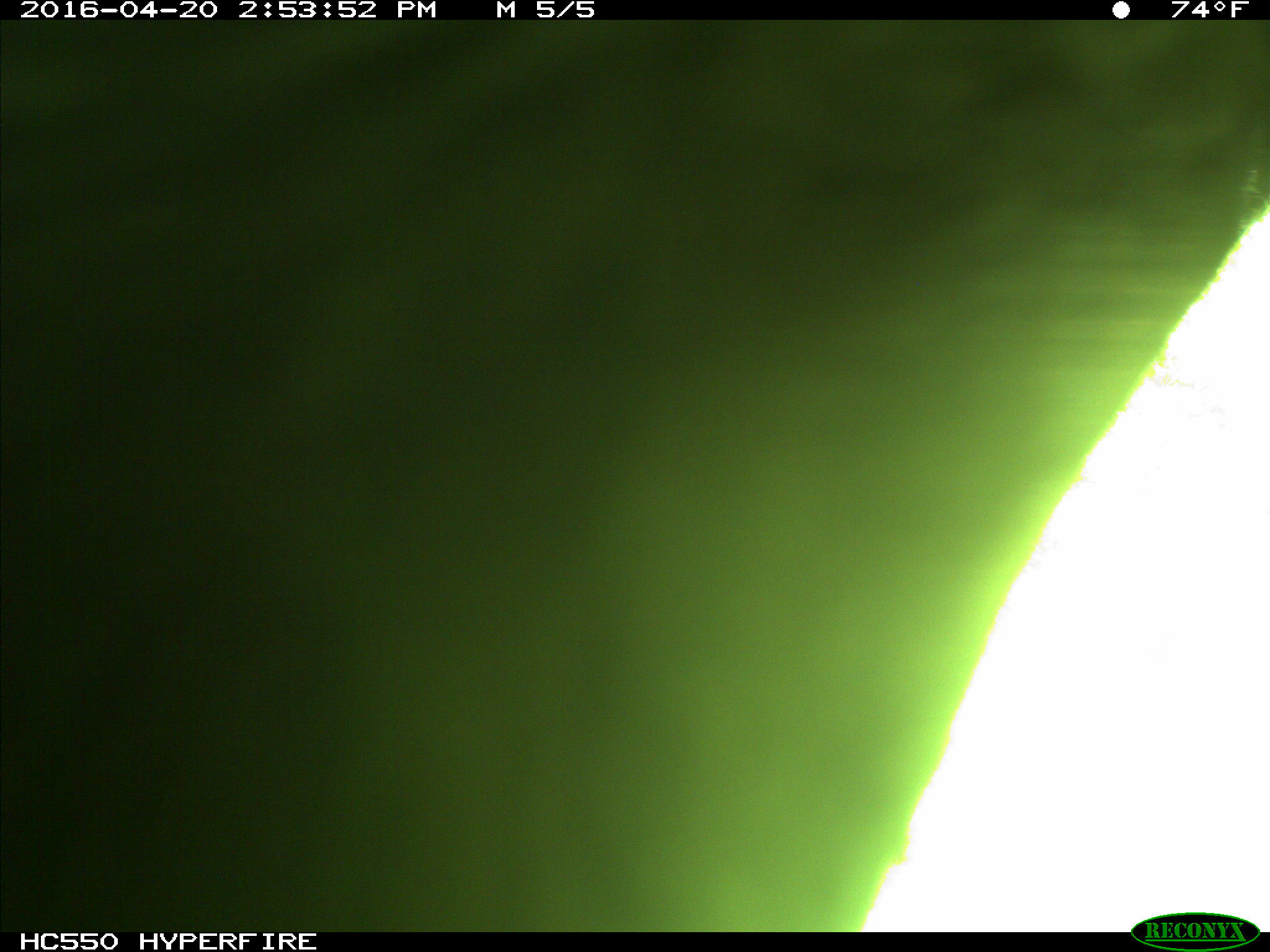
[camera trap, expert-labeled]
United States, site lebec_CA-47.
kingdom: Animalia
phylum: Chordata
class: Mammalia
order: Artiodactyla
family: Bovidae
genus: Bos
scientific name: Bos taurus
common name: domestic cow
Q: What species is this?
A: Bos taurus (domestic cow).